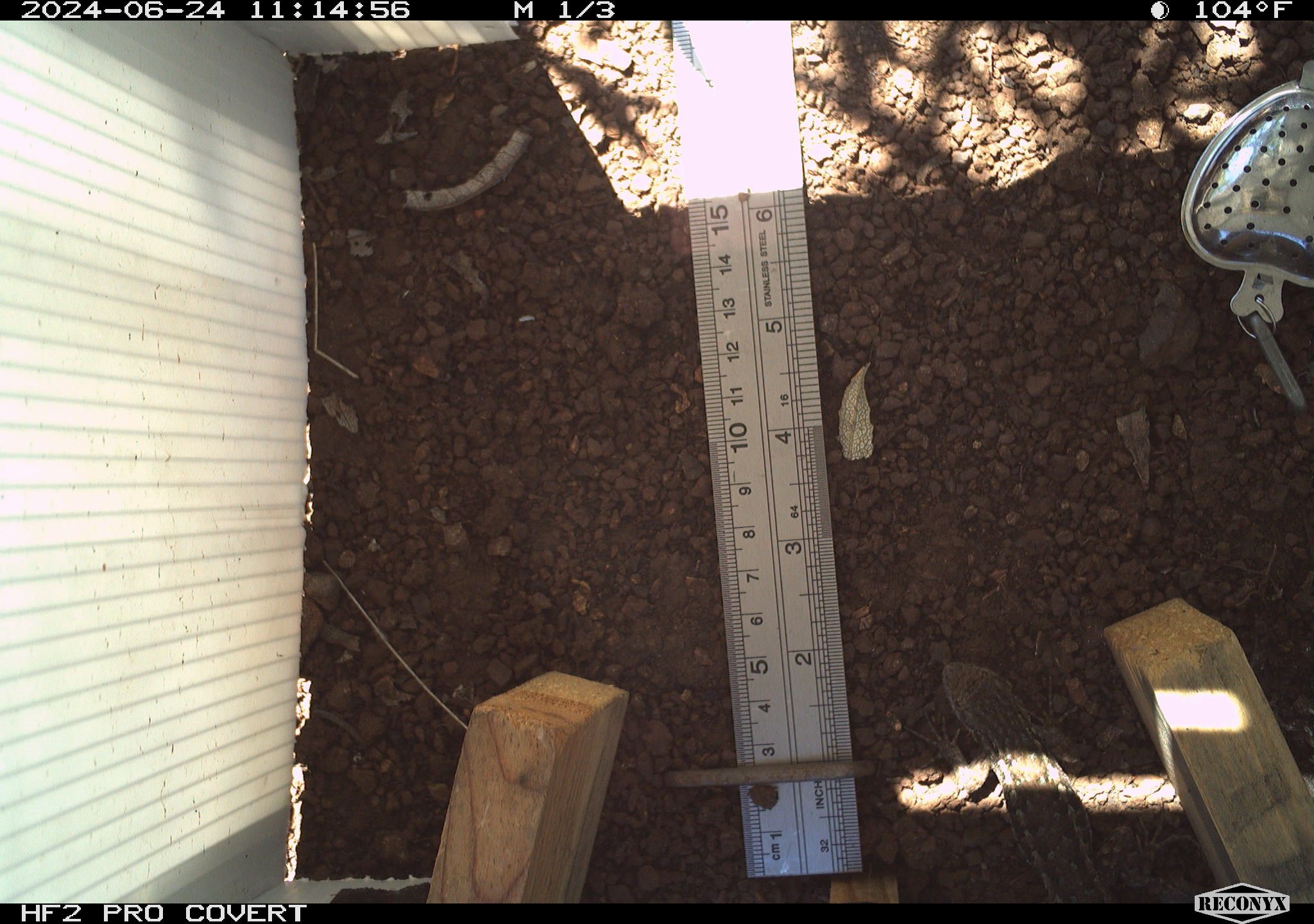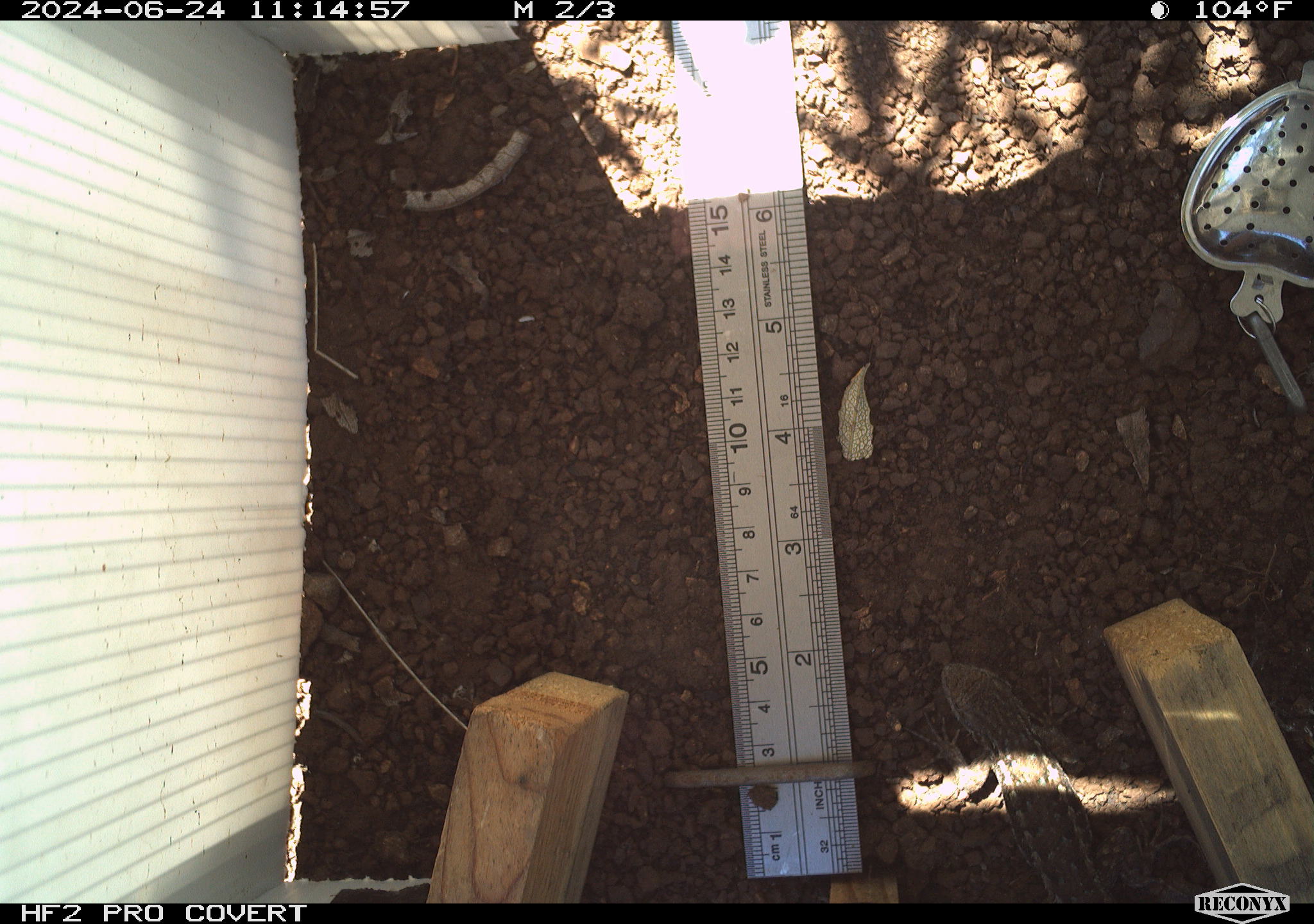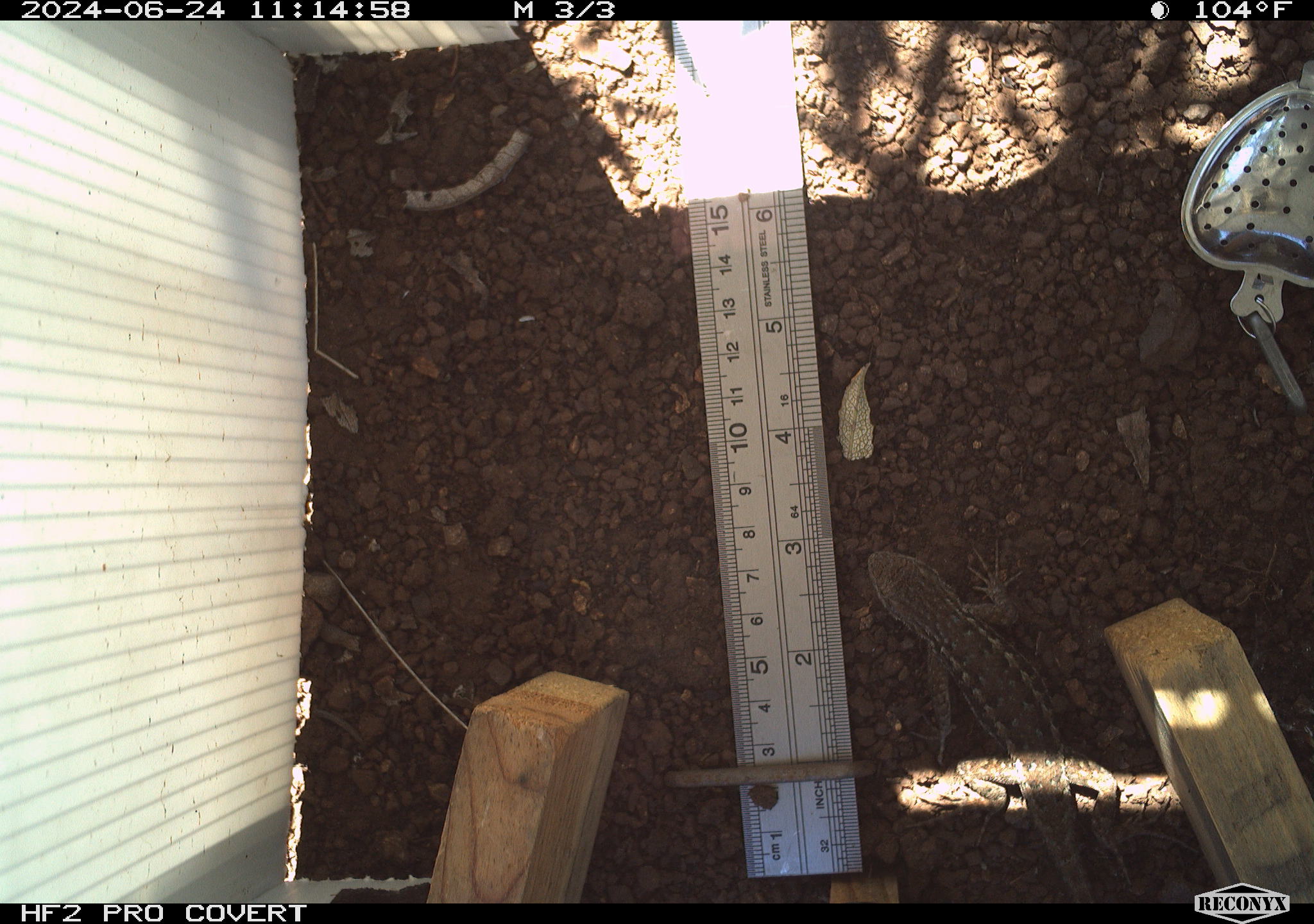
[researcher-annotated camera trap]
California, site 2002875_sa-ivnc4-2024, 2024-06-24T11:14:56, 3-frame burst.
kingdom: Animalia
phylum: Chordata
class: Reptilia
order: Squamata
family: Phrynosomatidae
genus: Sceloporus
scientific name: Sceloporus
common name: spiny lizards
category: sceloporus species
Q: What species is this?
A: Sceloporus species (spiny lizards) (Sceloporus).